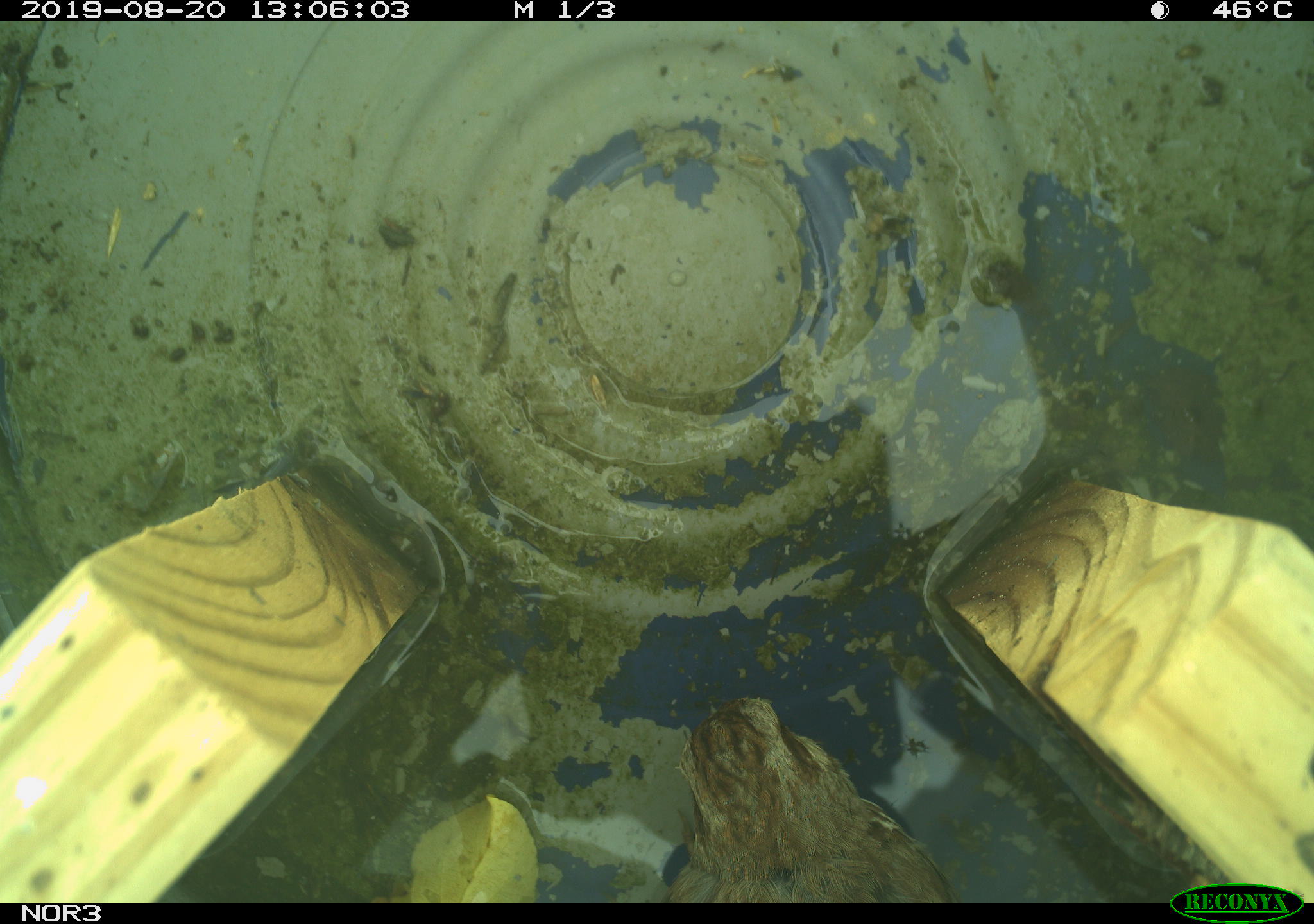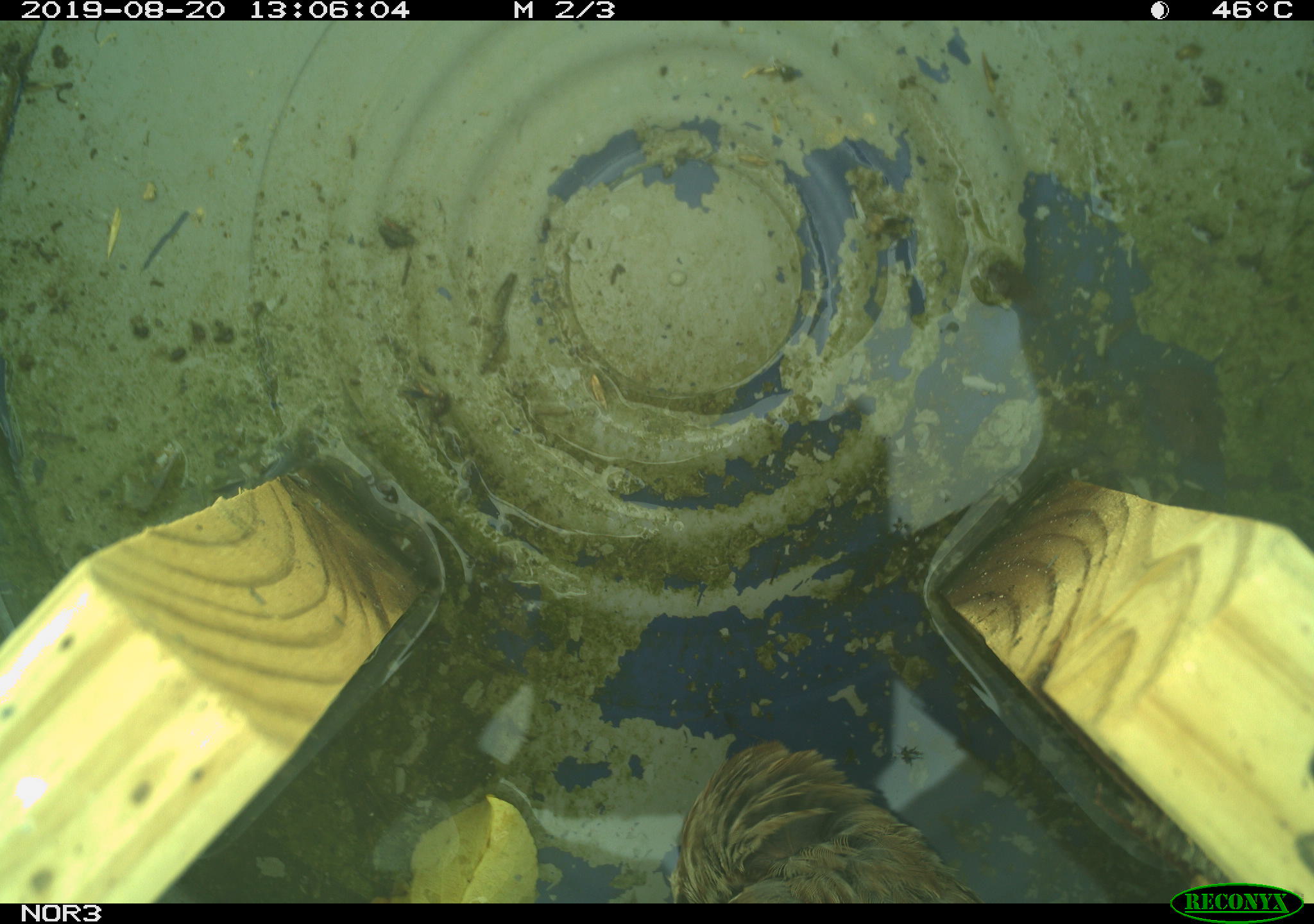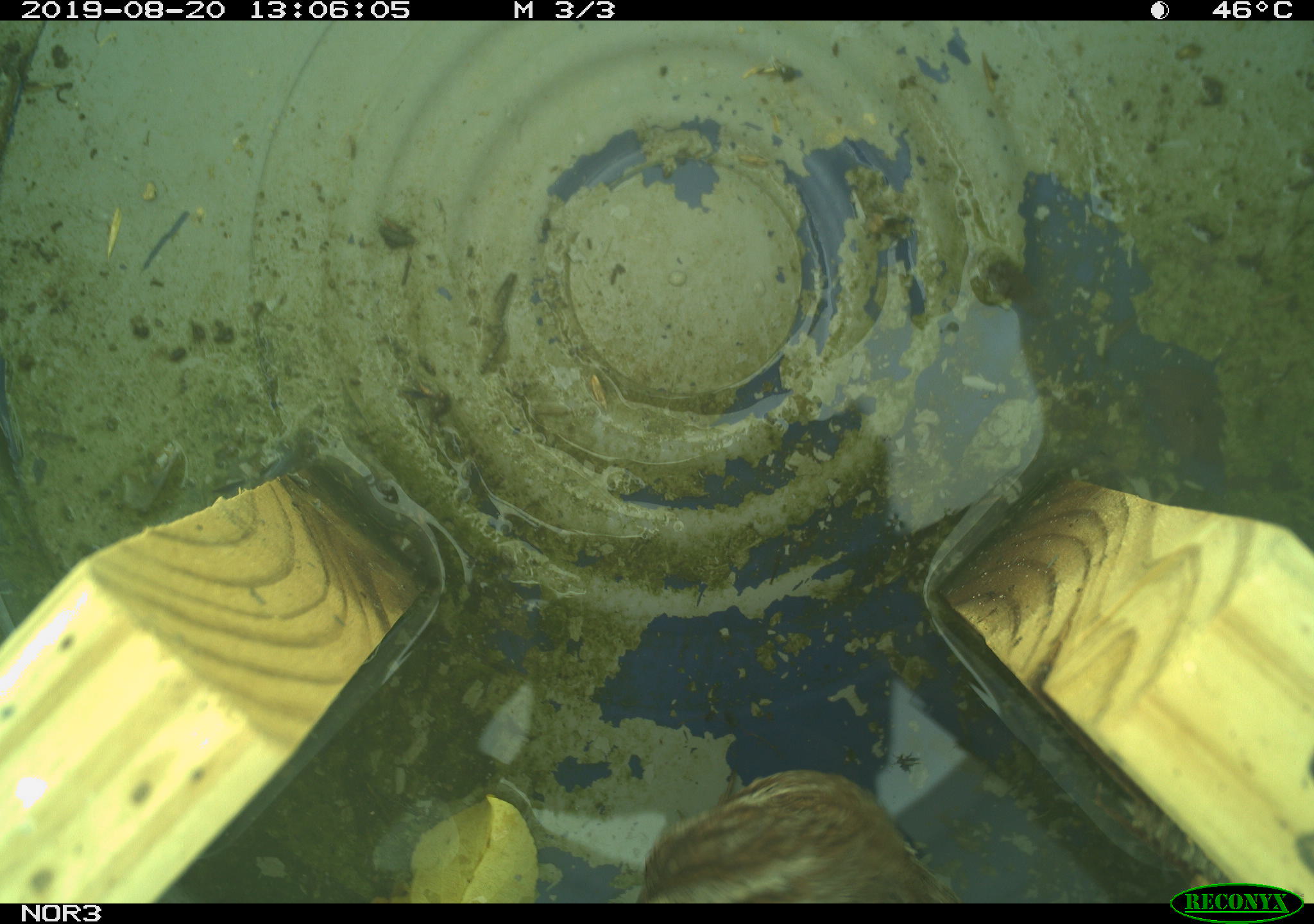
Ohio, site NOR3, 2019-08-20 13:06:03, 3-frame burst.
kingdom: Animalia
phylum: Chordata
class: Aves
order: Passeriformes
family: Passerellidae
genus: Melospiza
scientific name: Melospiza melodia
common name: song sparrow